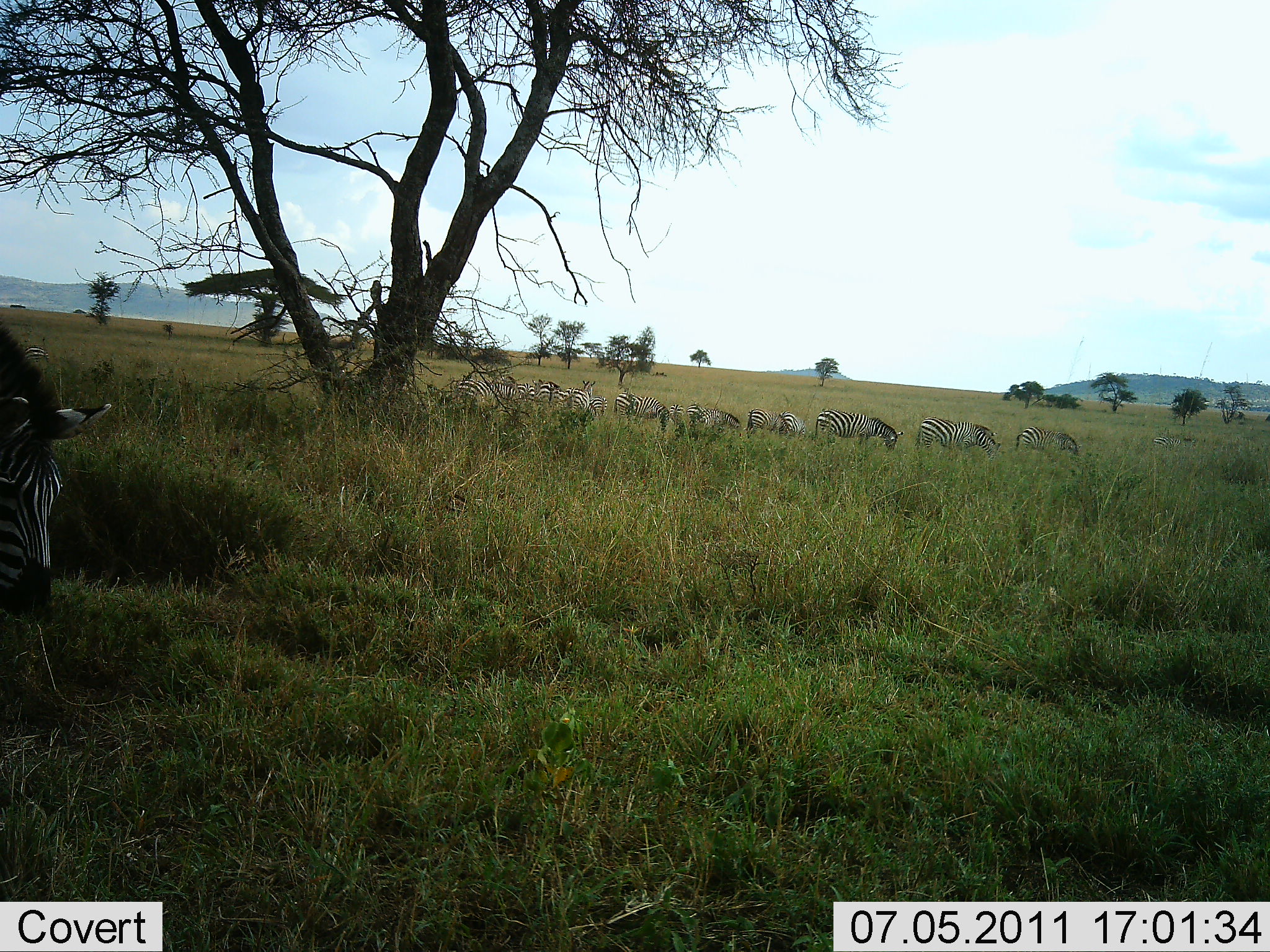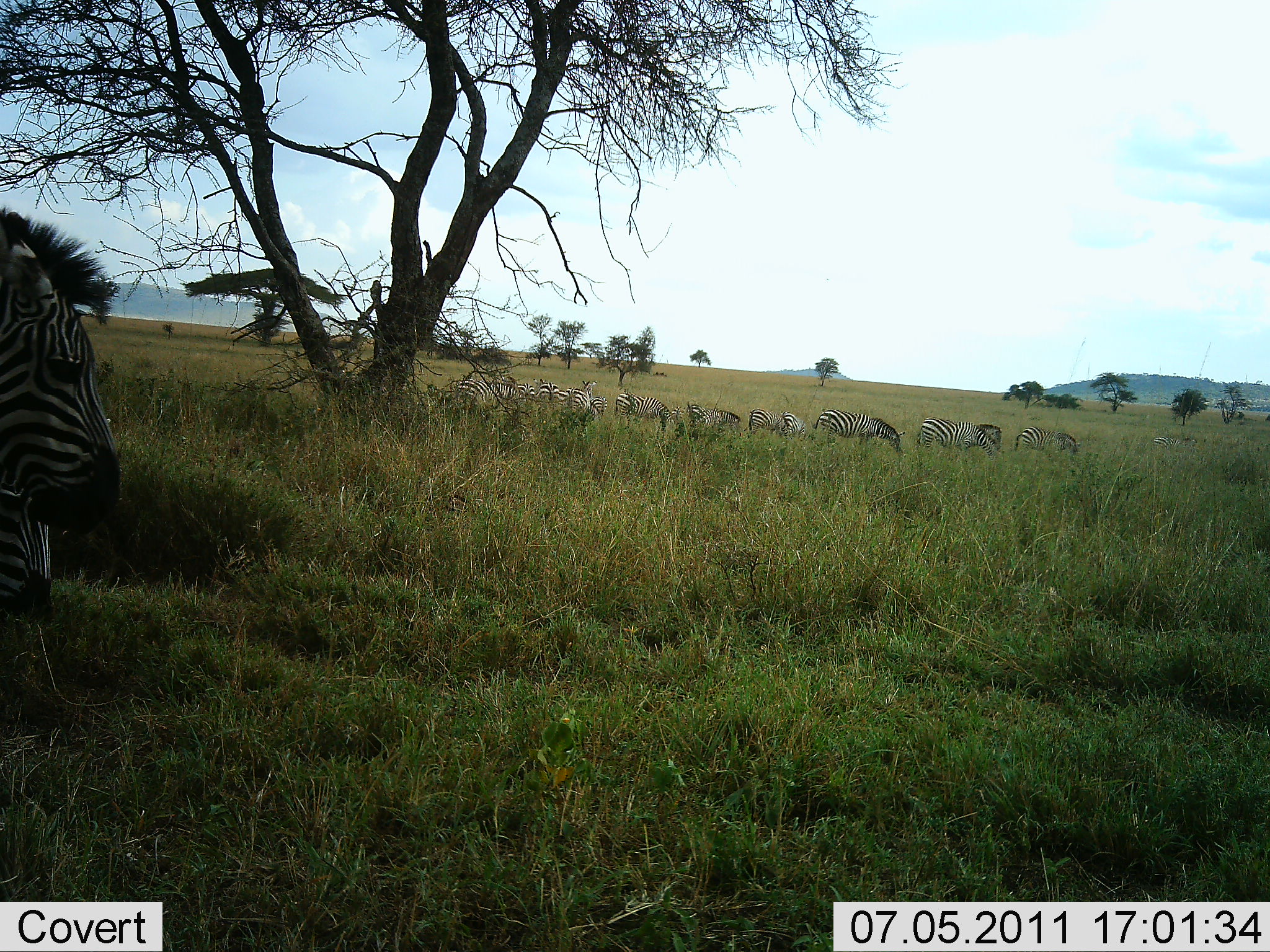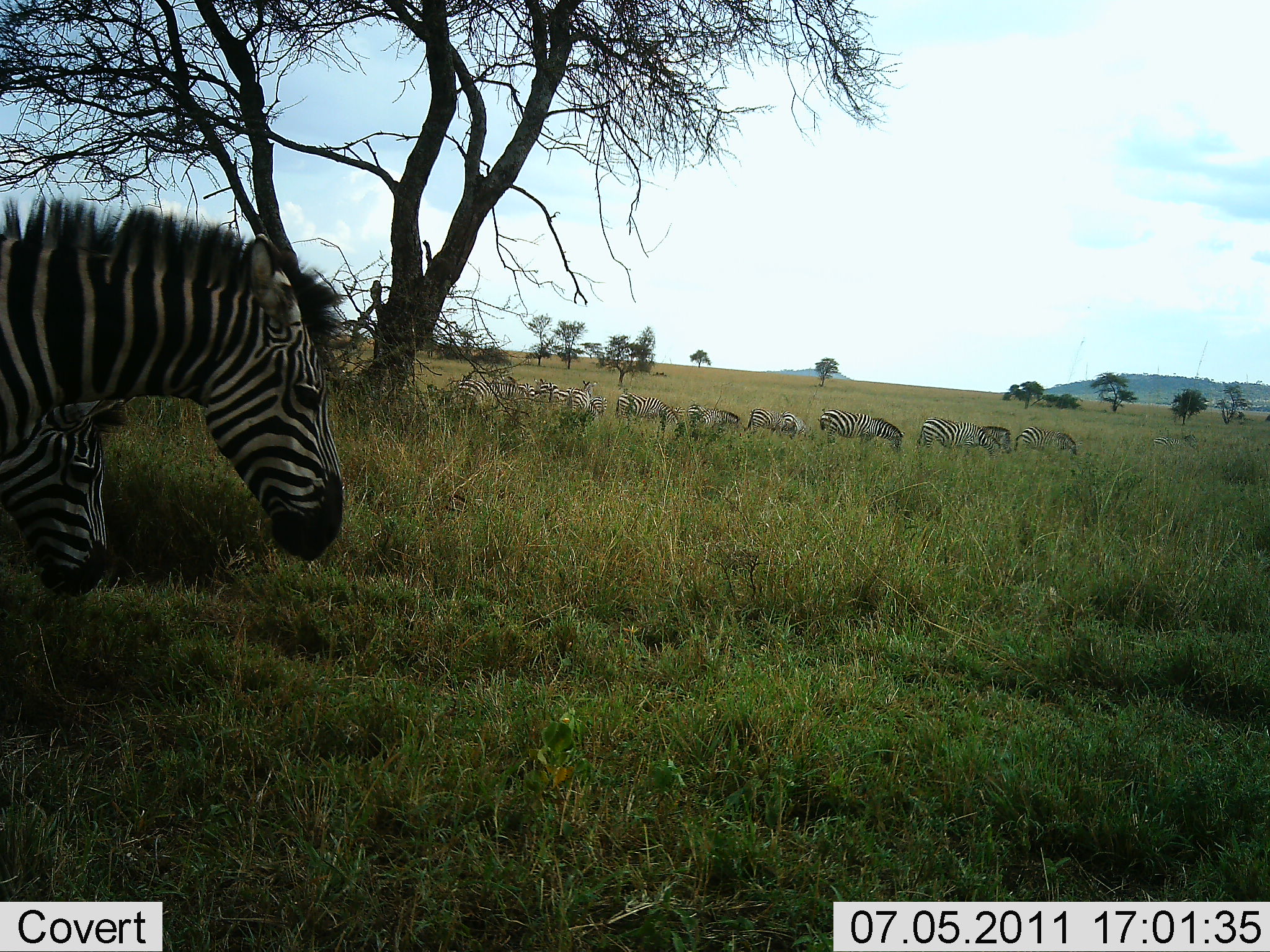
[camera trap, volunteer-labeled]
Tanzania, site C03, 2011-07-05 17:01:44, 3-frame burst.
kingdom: Animalia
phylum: Chordata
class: Mammalia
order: Perissodactyla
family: Equidae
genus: Equus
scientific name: Equus quagga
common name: plains zebra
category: zebra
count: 11-50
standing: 27%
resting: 0%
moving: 91%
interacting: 0%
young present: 18%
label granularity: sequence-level